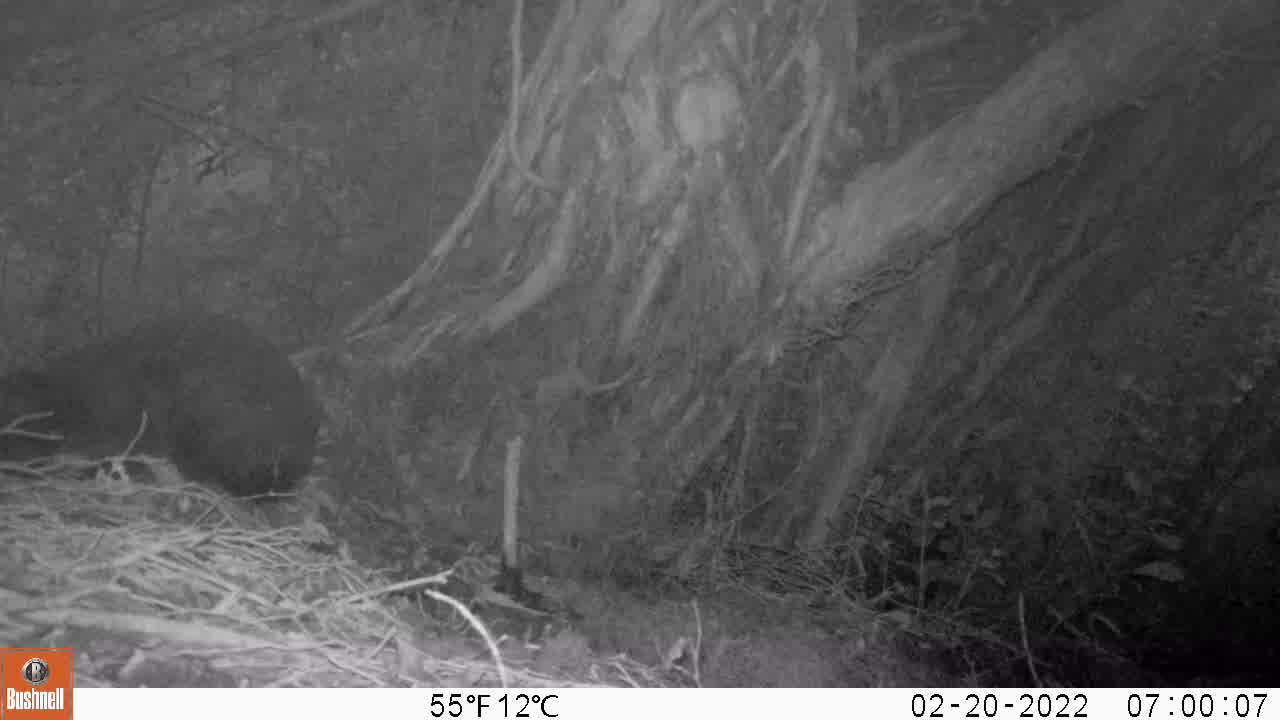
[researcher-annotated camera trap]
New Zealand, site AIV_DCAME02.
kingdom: Animalia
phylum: Chordata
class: Mammalia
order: Carnivora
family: Felidae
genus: Felis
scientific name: Felis catus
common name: domestic cat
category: cat